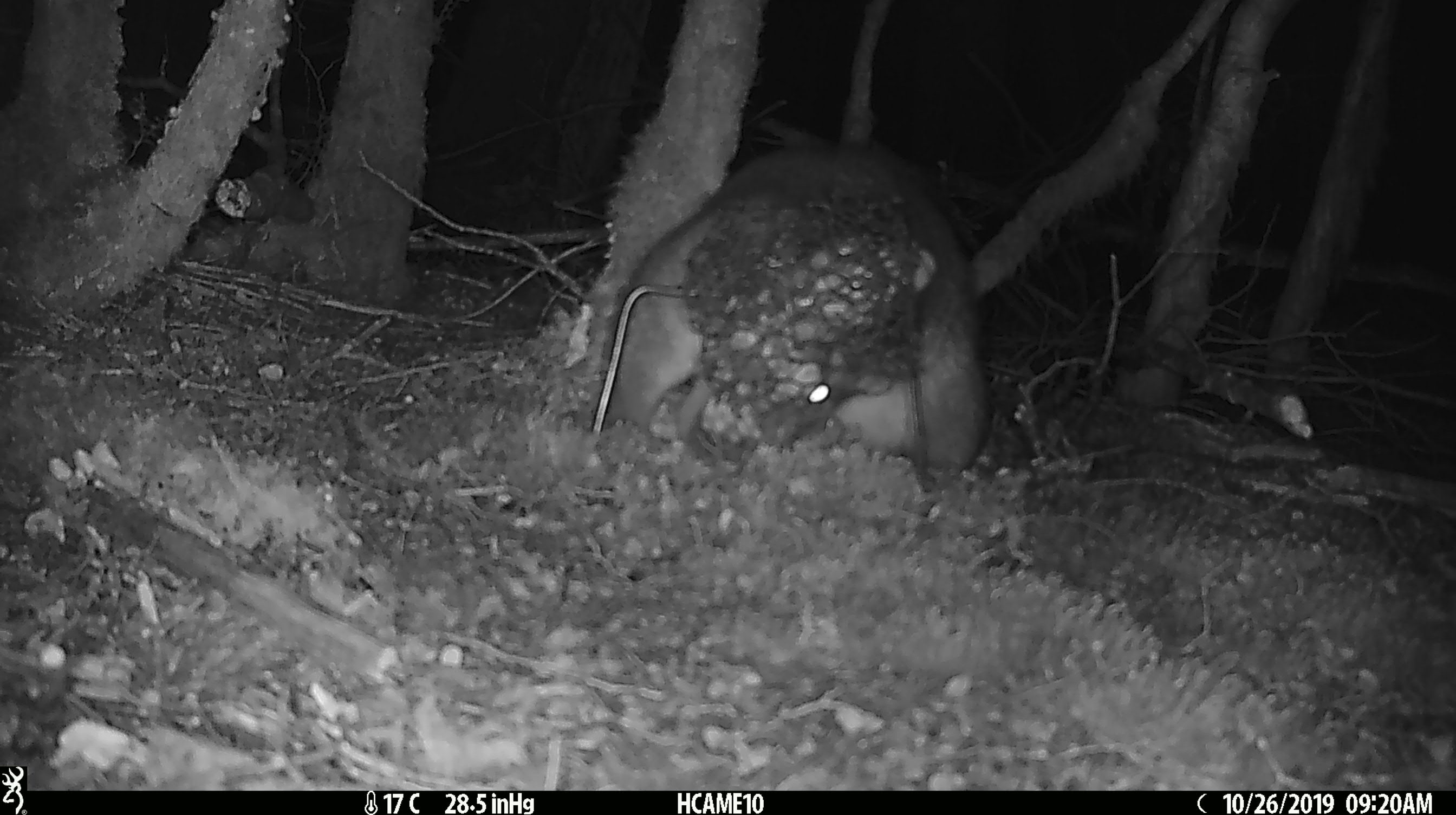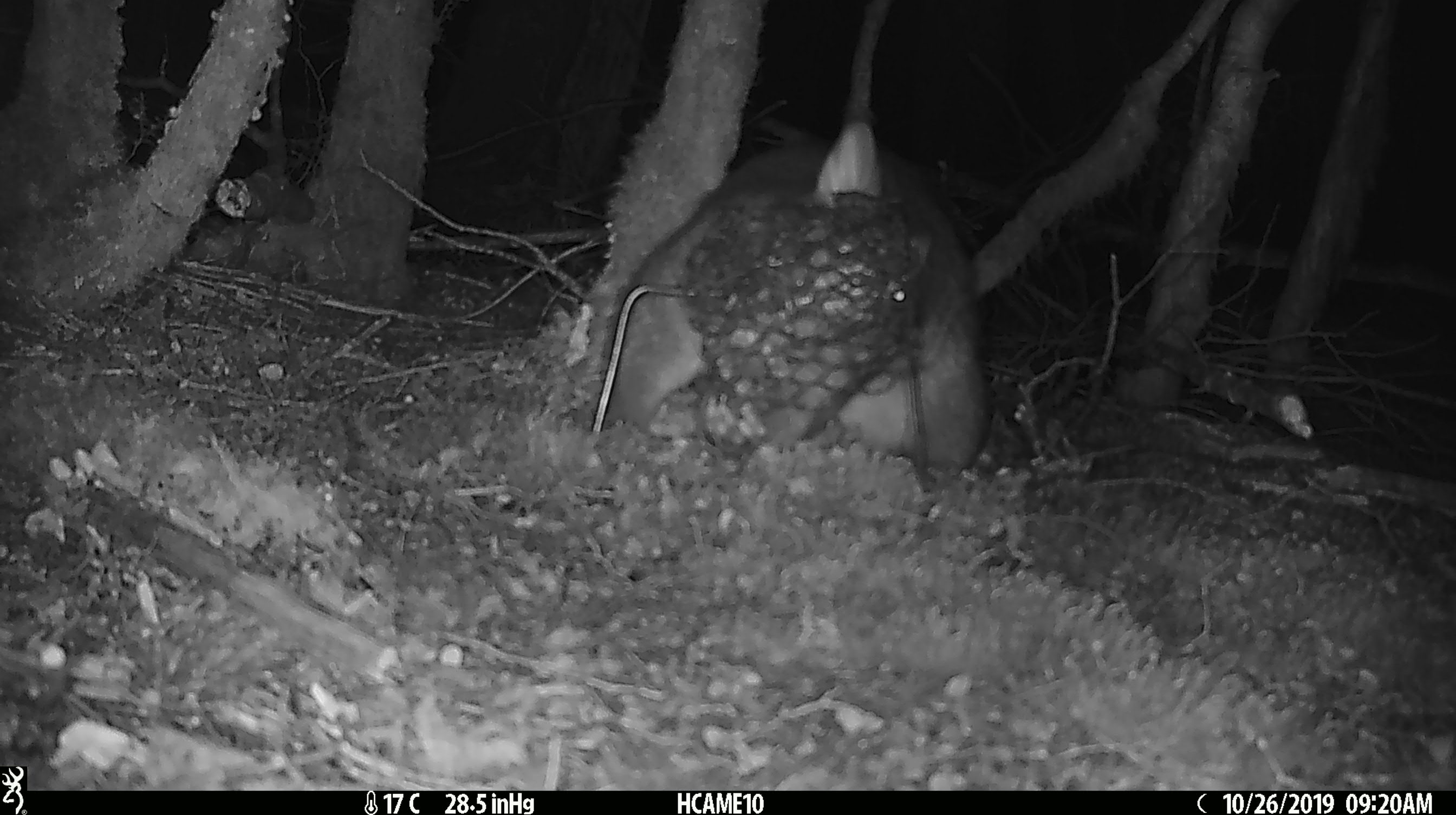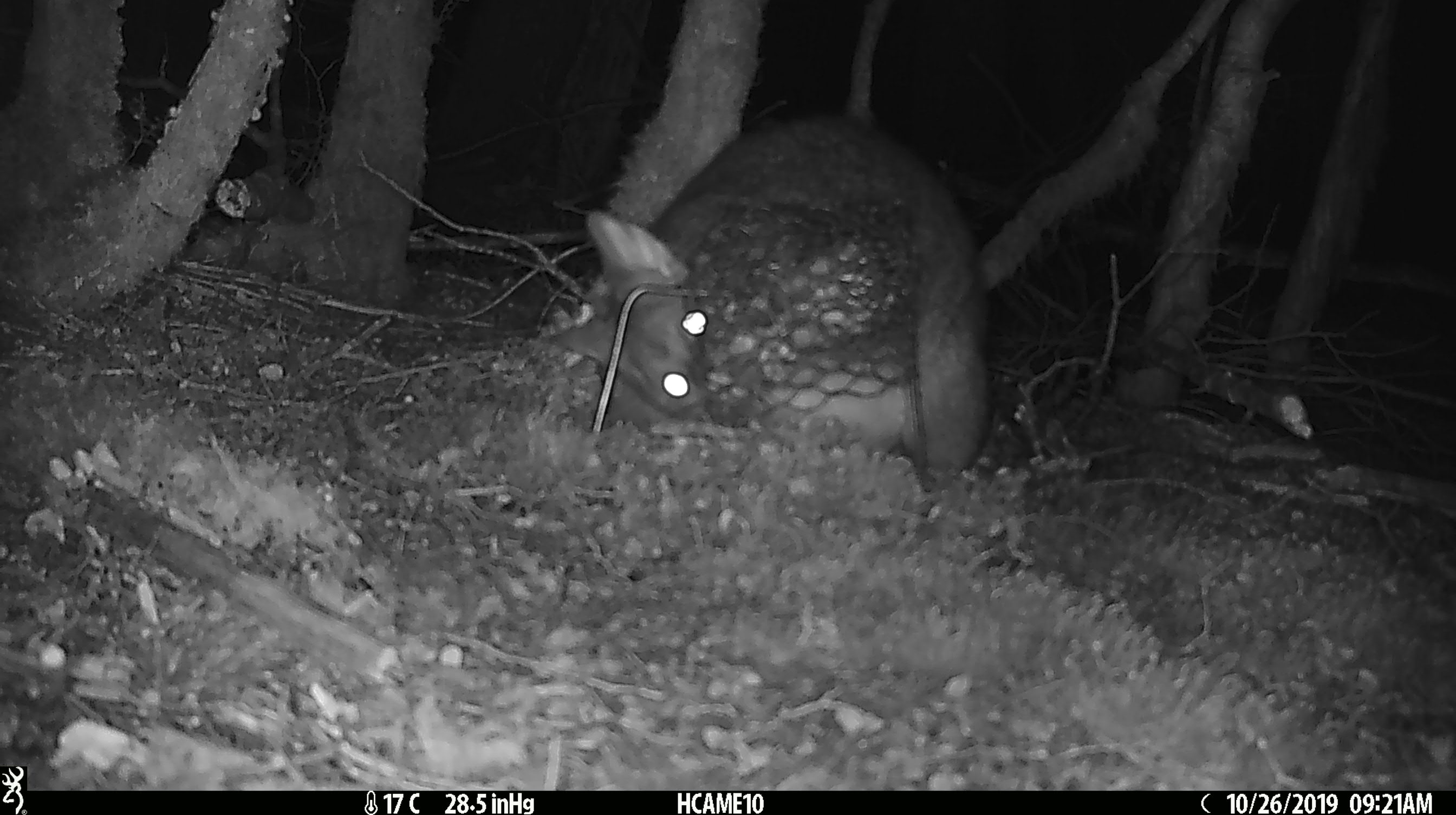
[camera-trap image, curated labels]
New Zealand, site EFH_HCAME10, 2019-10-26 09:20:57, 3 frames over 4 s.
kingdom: Animalia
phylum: Chordata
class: Mammalia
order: Diprotodontia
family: Phalangeridae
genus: Trichosurus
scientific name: Trichosurus vulpecula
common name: common brushtail possum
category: possum